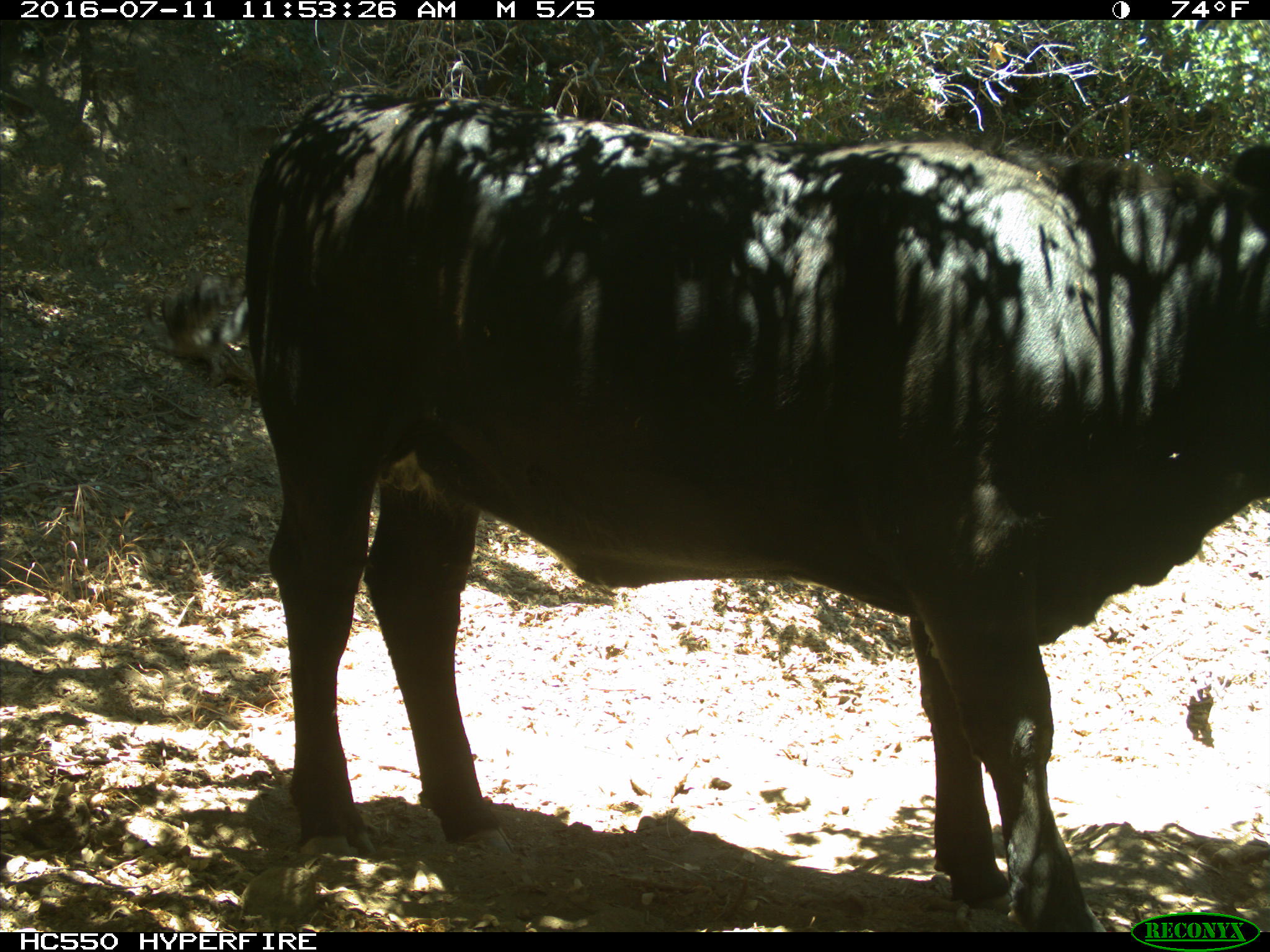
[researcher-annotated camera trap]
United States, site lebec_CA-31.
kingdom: Animalia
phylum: Chordata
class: Mammalia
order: Artiodactyla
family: Bovidae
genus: Bos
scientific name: Bos taurus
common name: domestic cow